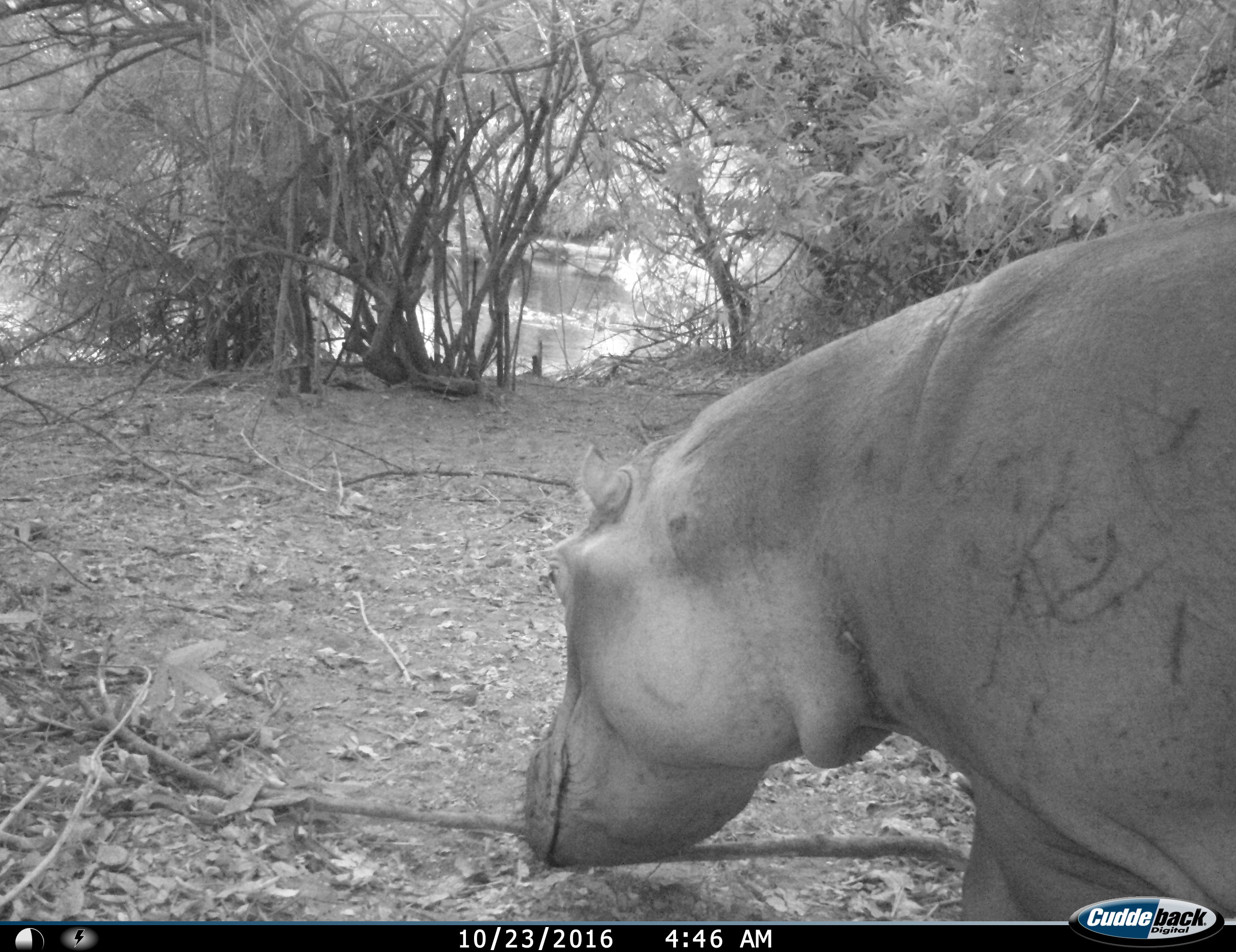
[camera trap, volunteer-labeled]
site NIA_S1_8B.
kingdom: Animalia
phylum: Chordata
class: Mammalia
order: Artiodactyla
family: Hippopotamidae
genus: Hippopotamus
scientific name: Hippopotamus amphibius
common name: hippopotamus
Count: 1.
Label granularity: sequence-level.